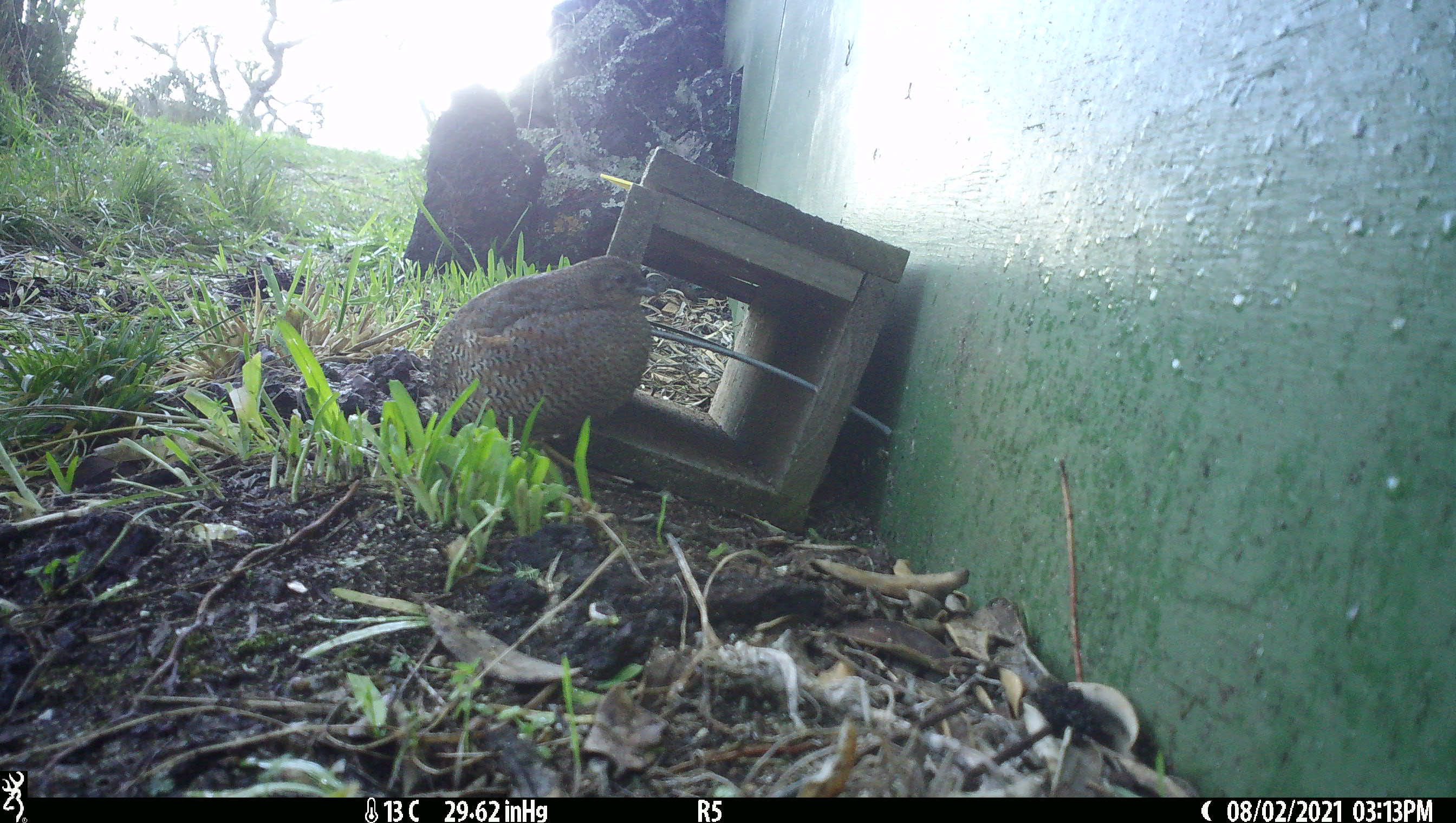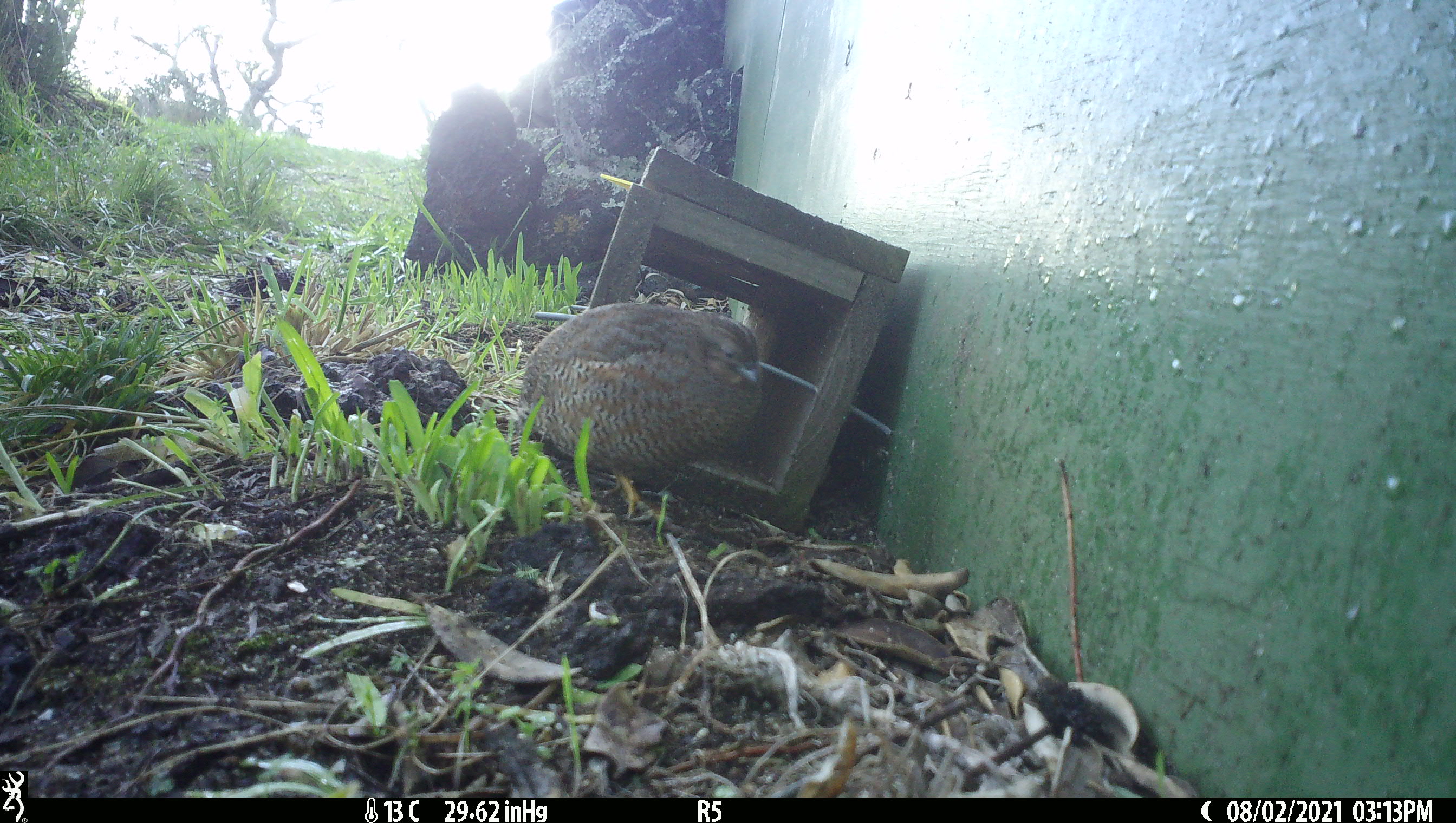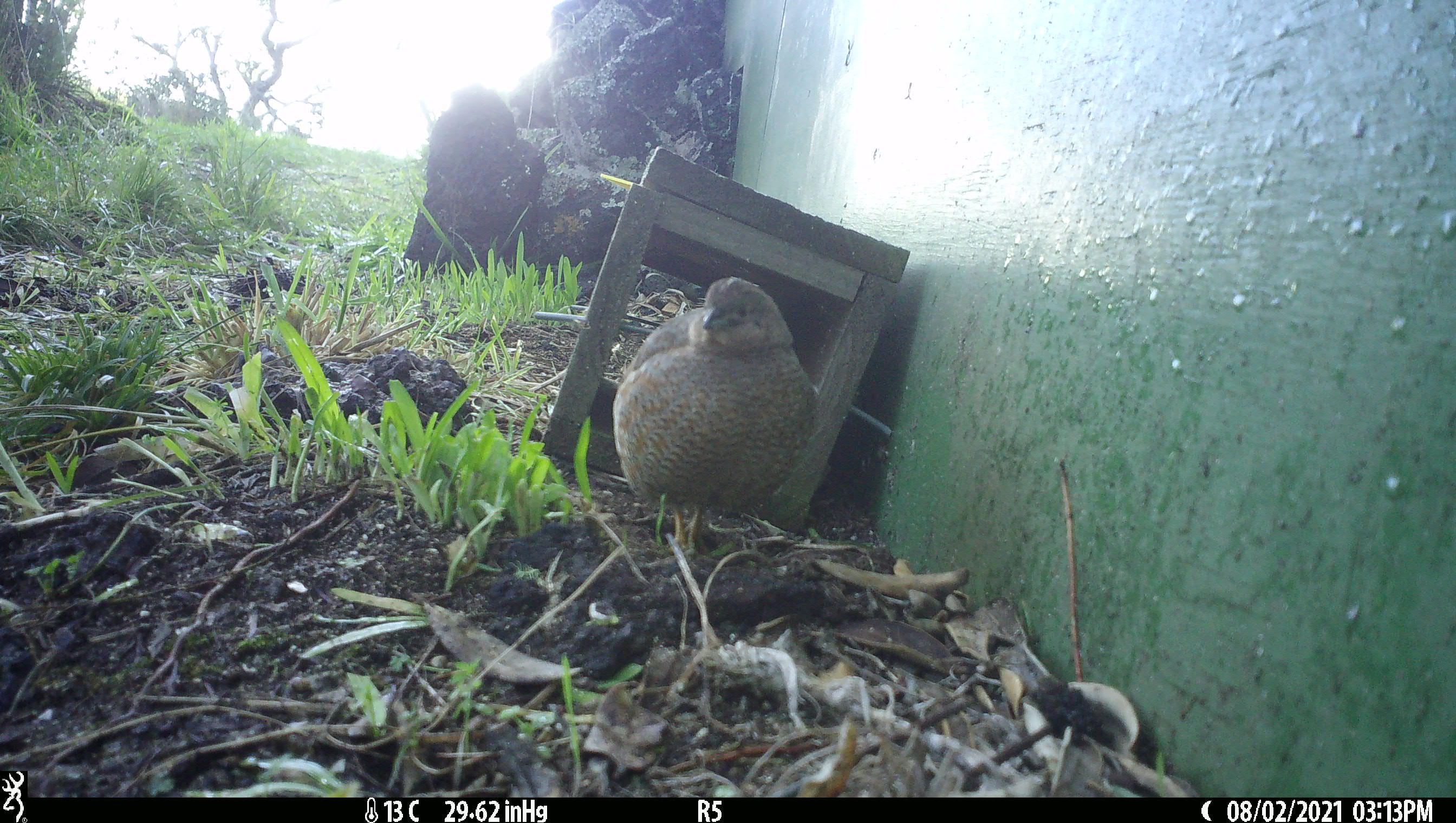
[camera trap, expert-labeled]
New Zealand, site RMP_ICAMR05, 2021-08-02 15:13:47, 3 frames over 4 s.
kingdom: Animalia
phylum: Chordata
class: Aves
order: Galliformes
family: Phasianidae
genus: Synoicus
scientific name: Synoicus ypsilophorus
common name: brown quail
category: quail brown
Quail brown (brown quail) (Synoicus ypsilophorus).